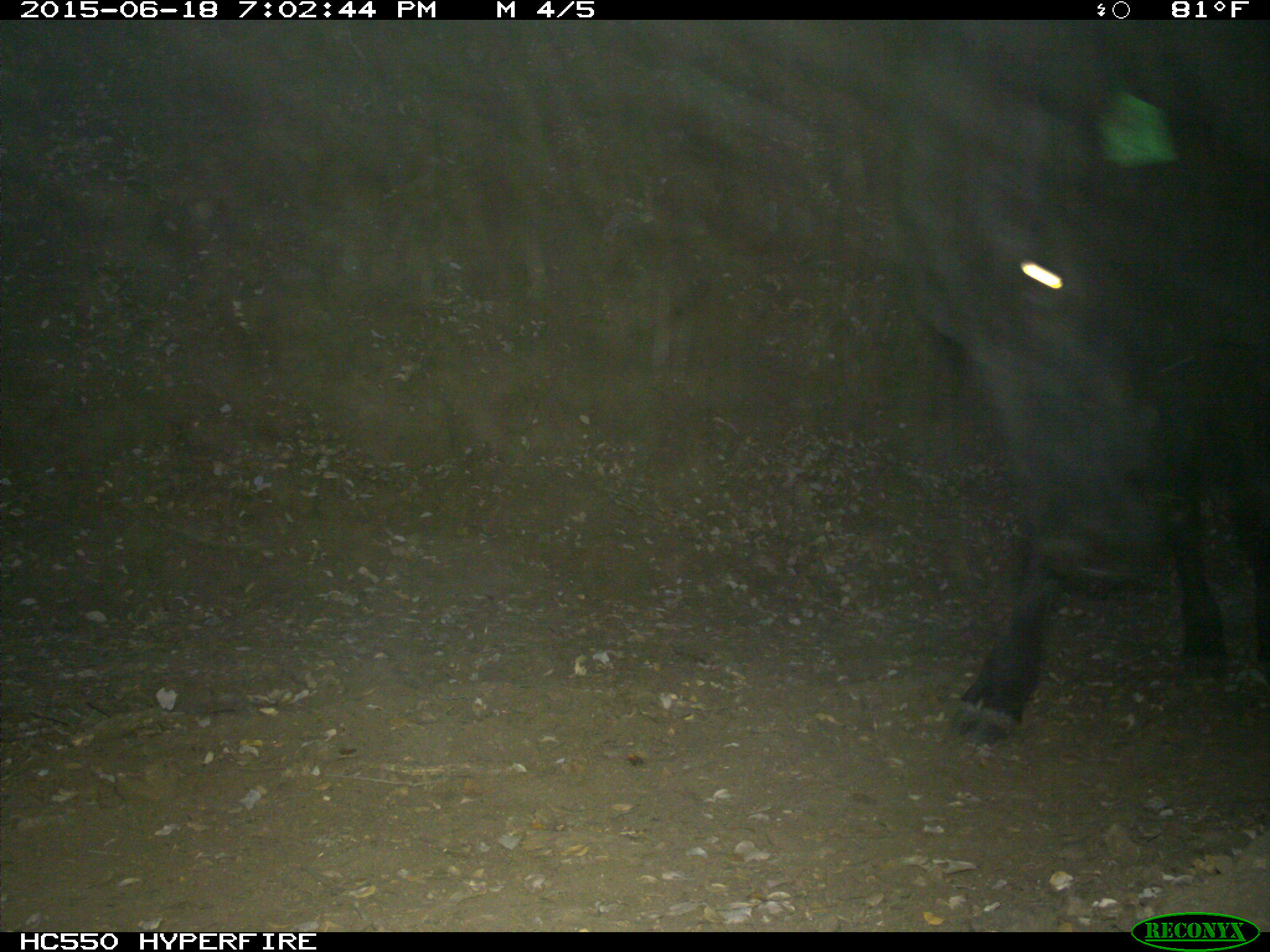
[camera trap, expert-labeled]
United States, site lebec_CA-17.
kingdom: Animalia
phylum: Chordata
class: Mammalia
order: Artiodactyla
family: Bovidae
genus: Bos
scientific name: Bos taurus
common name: domestic cow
Bos taurus (domestic cow).